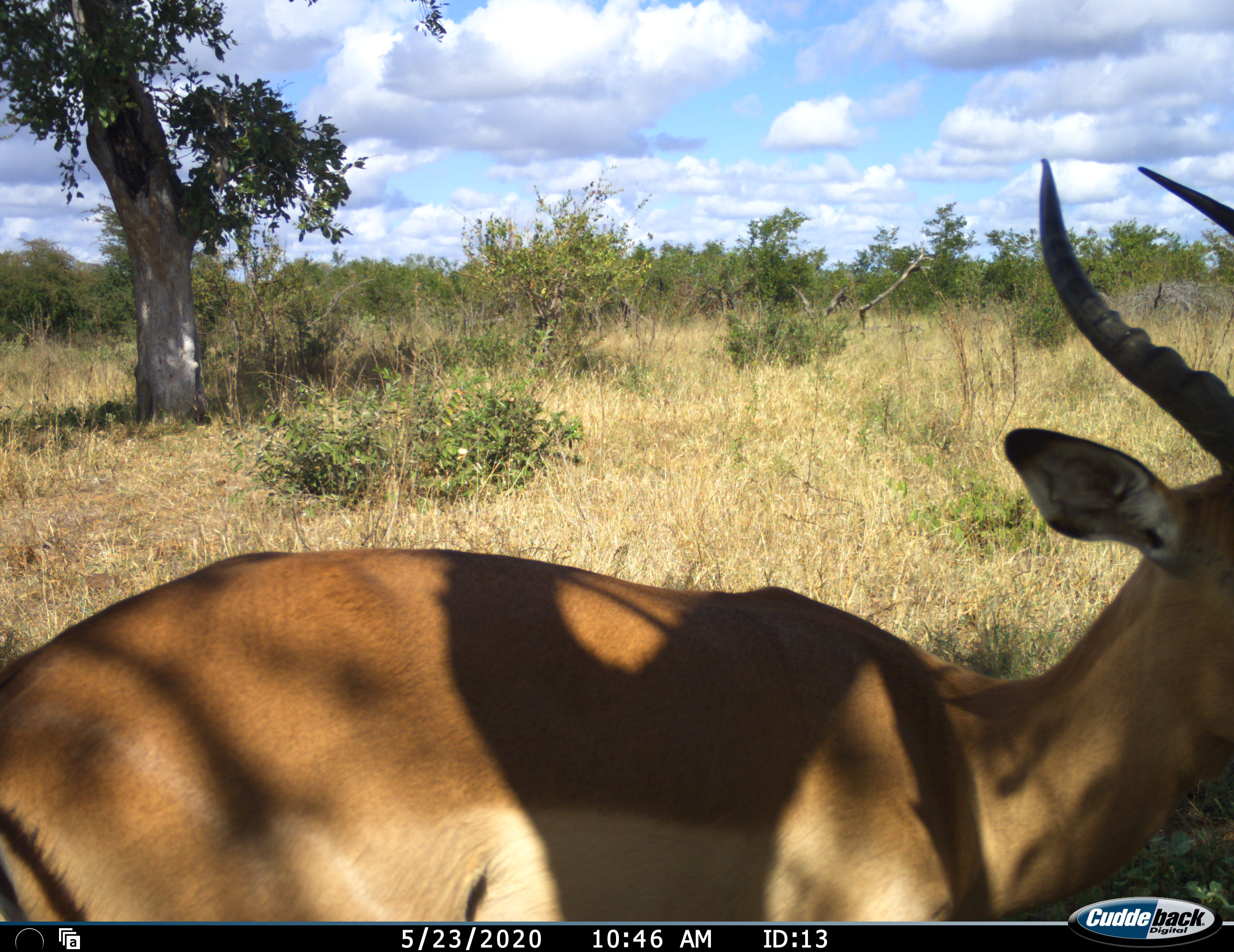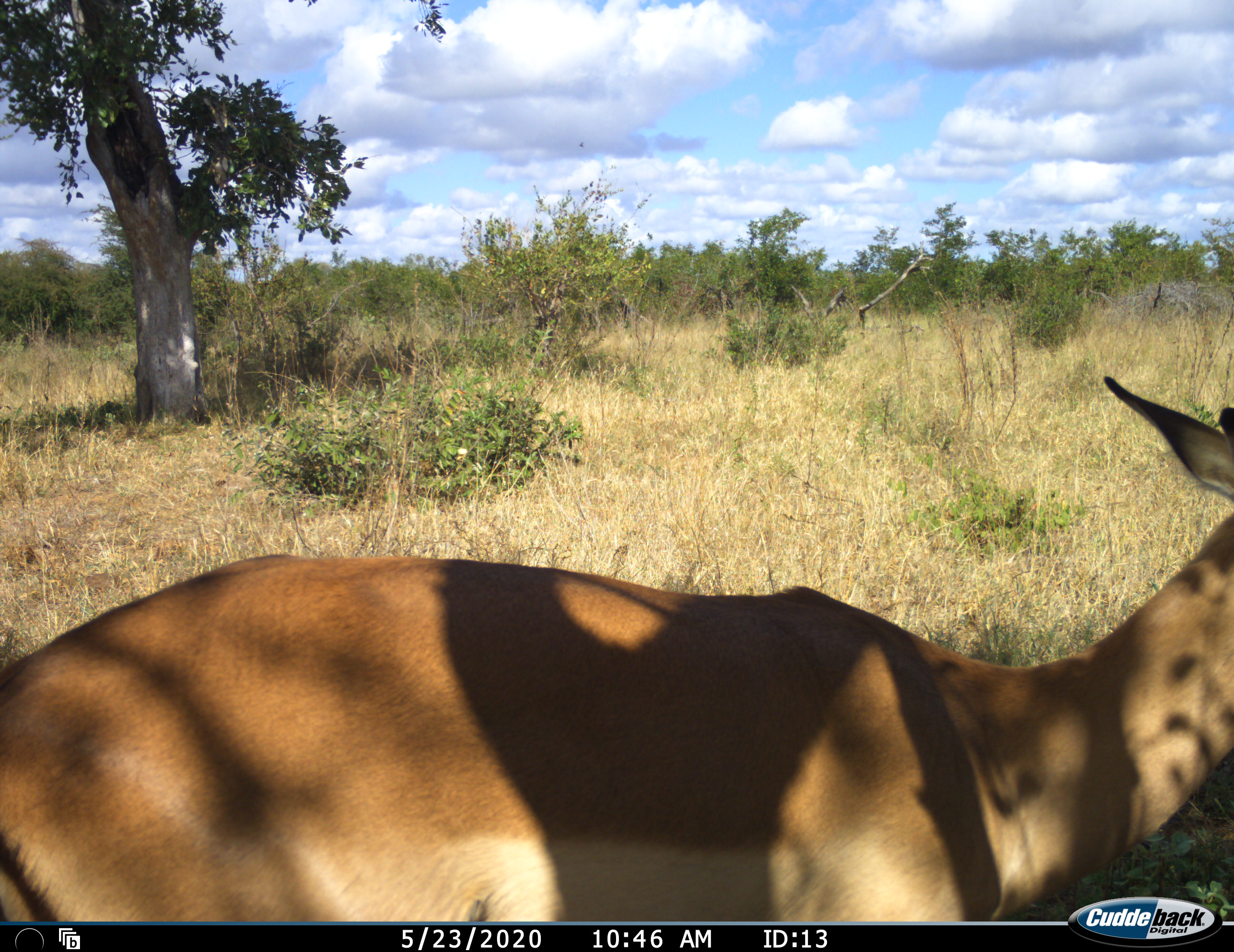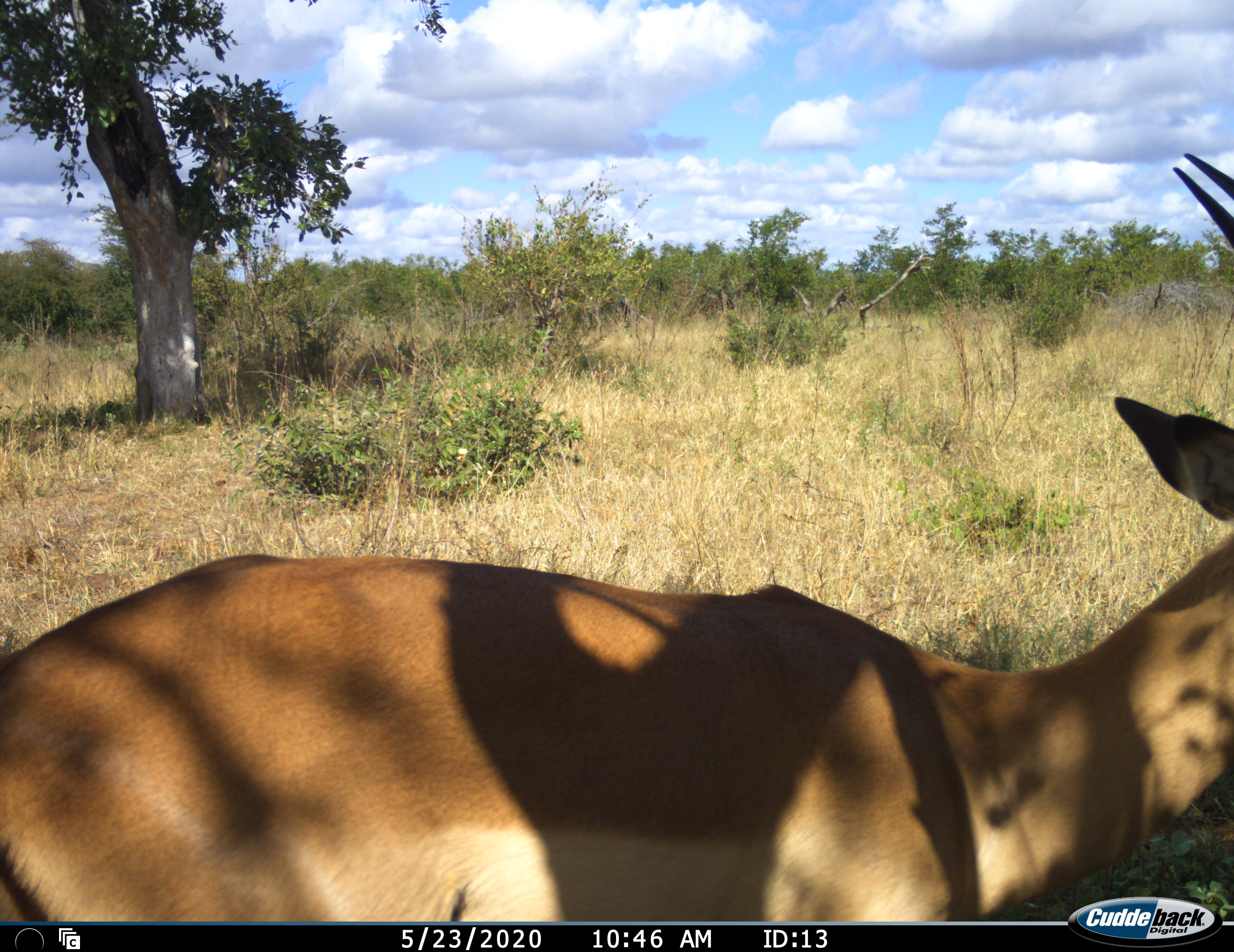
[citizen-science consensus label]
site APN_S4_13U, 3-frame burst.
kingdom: Animalia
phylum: Chordata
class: Mammalia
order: Artiodactyla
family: Bovidae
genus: Aepyceros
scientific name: Aepyceros melampus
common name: impala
Impala (Aepyceros melampus), count 1. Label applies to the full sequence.